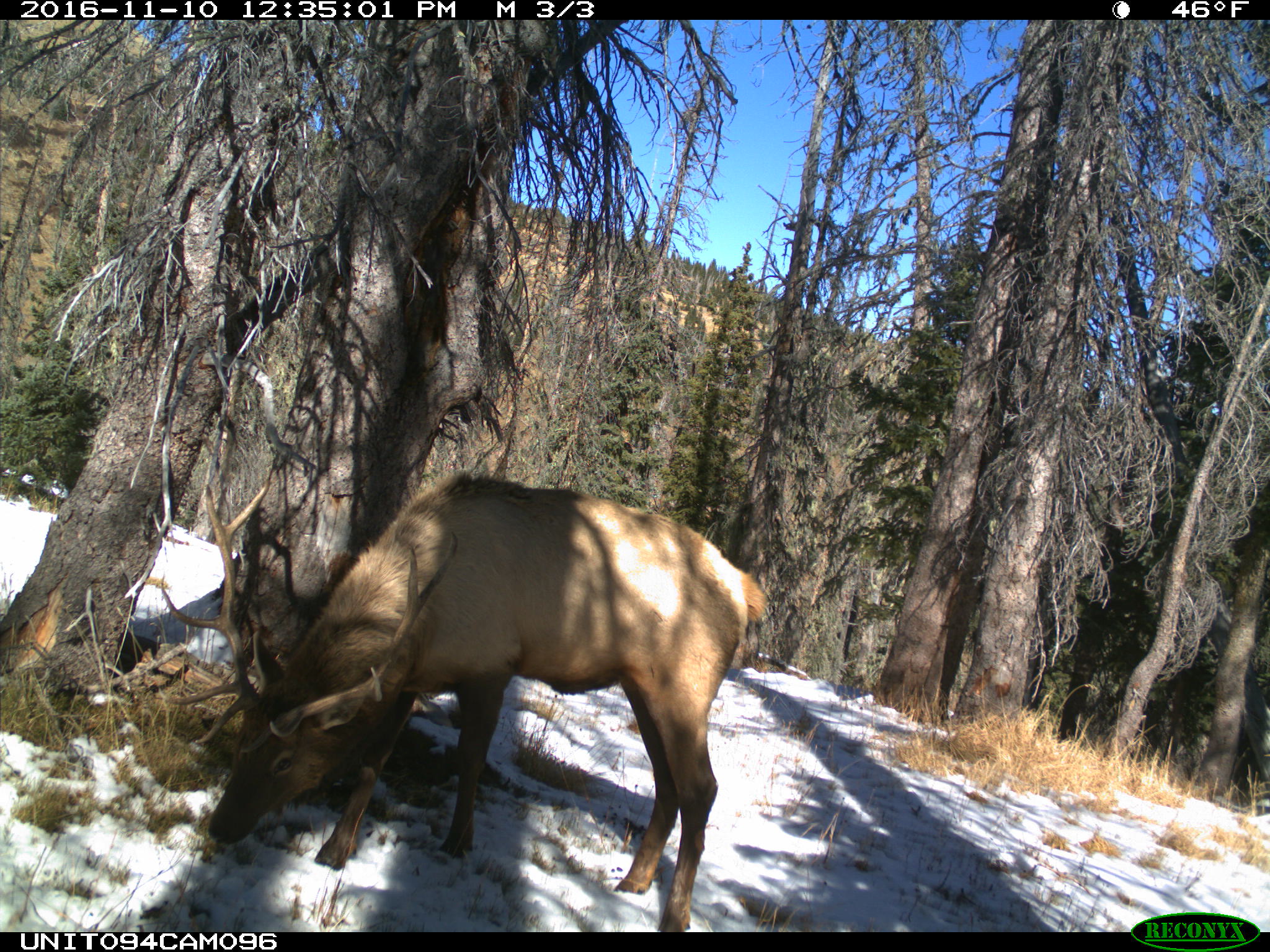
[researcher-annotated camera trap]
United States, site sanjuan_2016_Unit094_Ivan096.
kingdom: Animalia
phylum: Chordata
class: Mammalia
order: Artiodactyla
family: Cervidae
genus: Cervus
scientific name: Cervus elaphus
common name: red deer